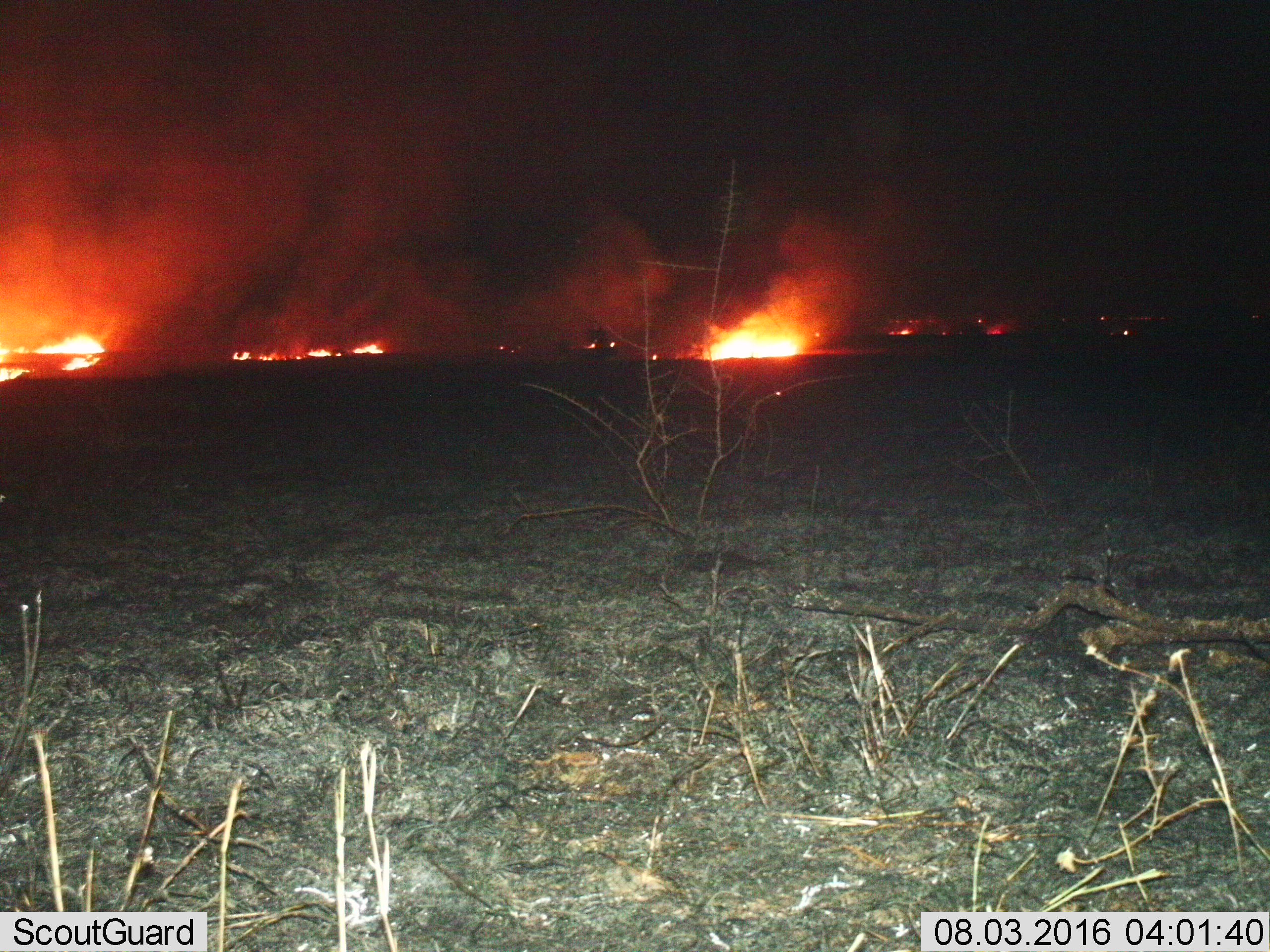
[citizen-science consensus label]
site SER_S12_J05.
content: unidentified animal